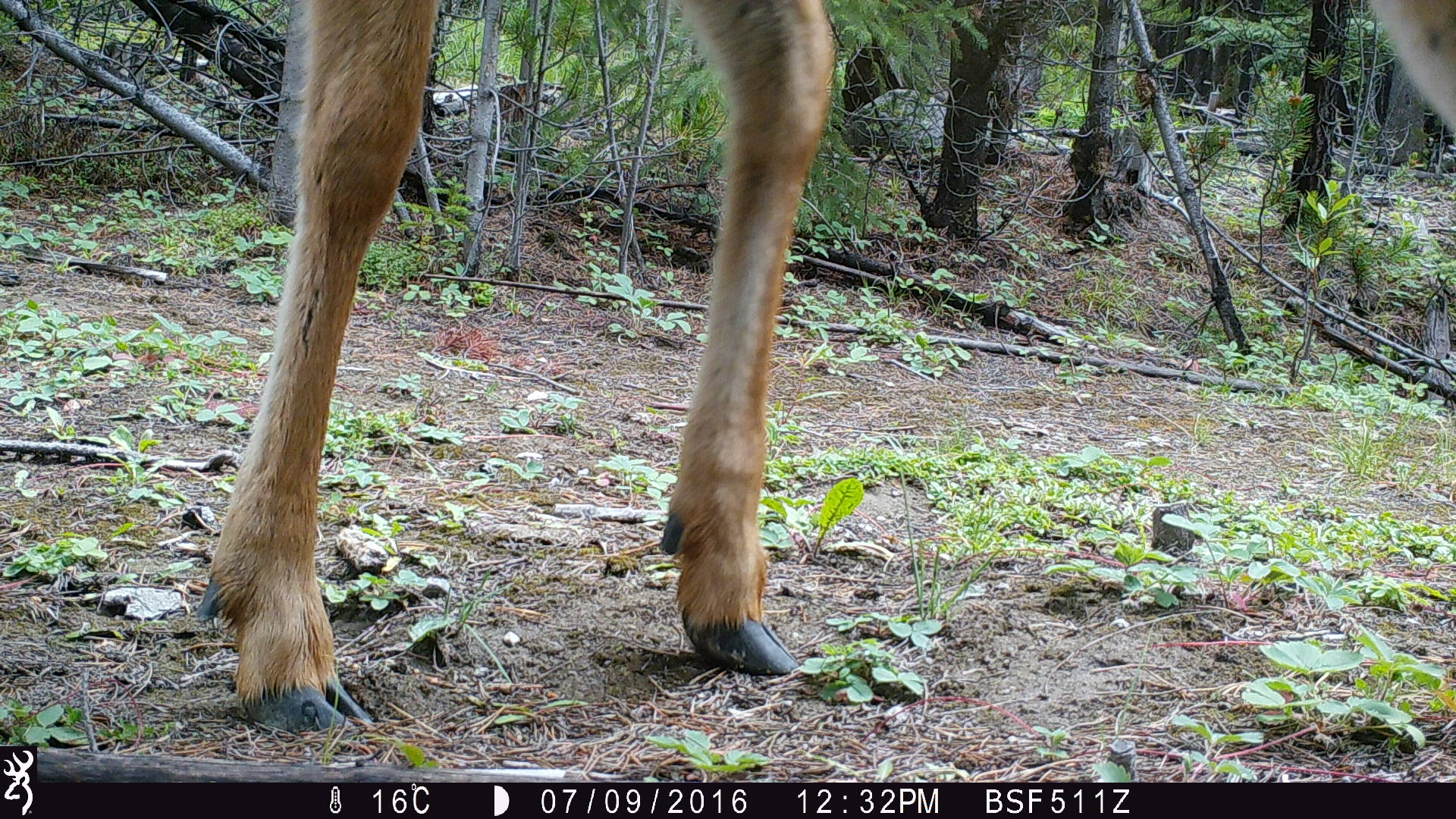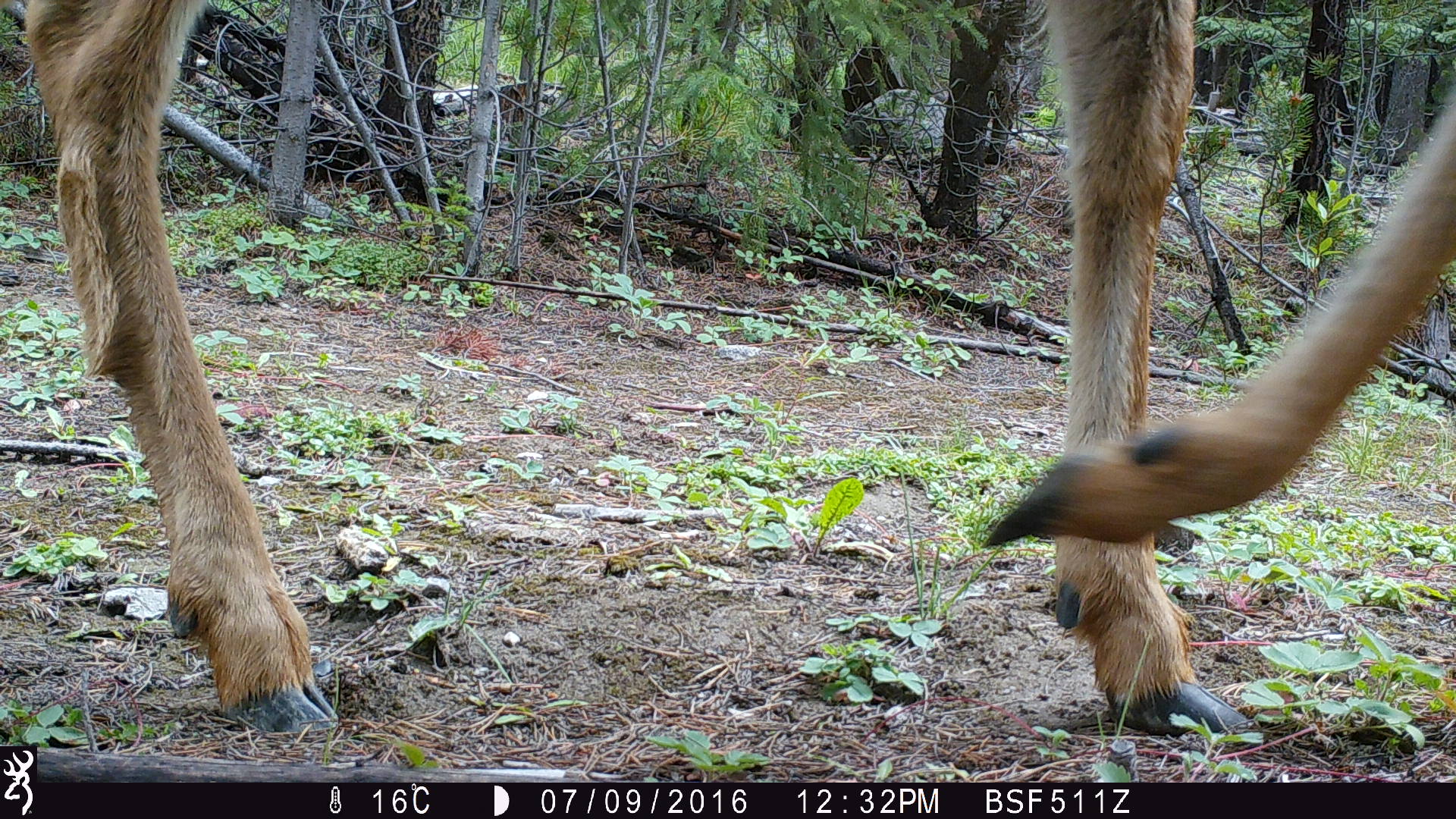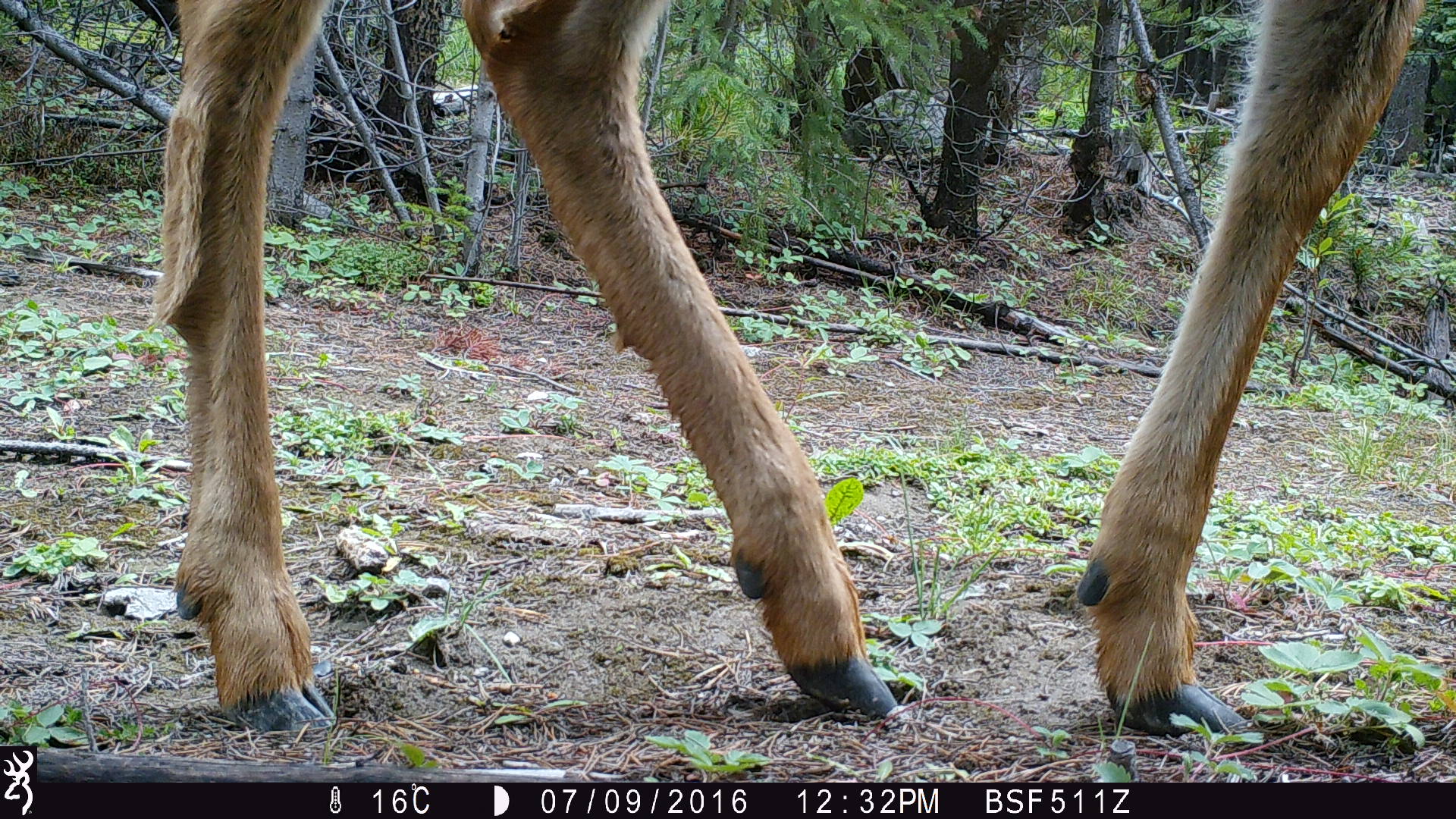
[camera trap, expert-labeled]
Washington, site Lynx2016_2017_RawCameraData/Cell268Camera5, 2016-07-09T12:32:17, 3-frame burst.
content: unidentified animal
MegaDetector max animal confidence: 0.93